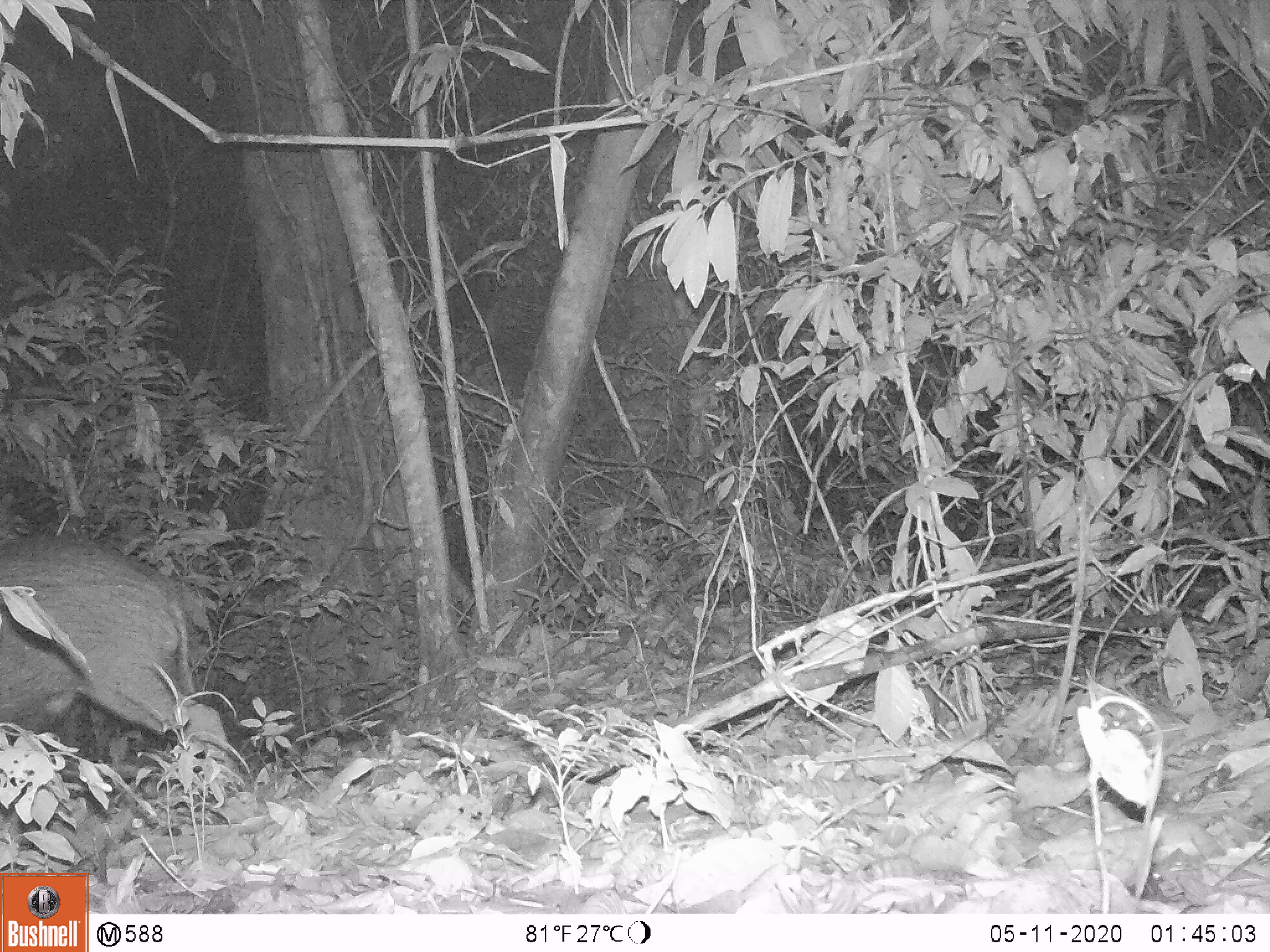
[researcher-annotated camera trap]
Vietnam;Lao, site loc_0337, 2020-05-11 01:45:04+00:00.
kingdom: Animalia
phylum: Chordata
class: Mammalia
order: Artiodactyla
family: Suidae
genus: Sus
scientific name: Sus scrofa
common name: eurasian wild pig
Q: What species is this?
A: Eurasian wild pig (Sus scrofa).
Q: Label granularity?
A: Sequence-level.